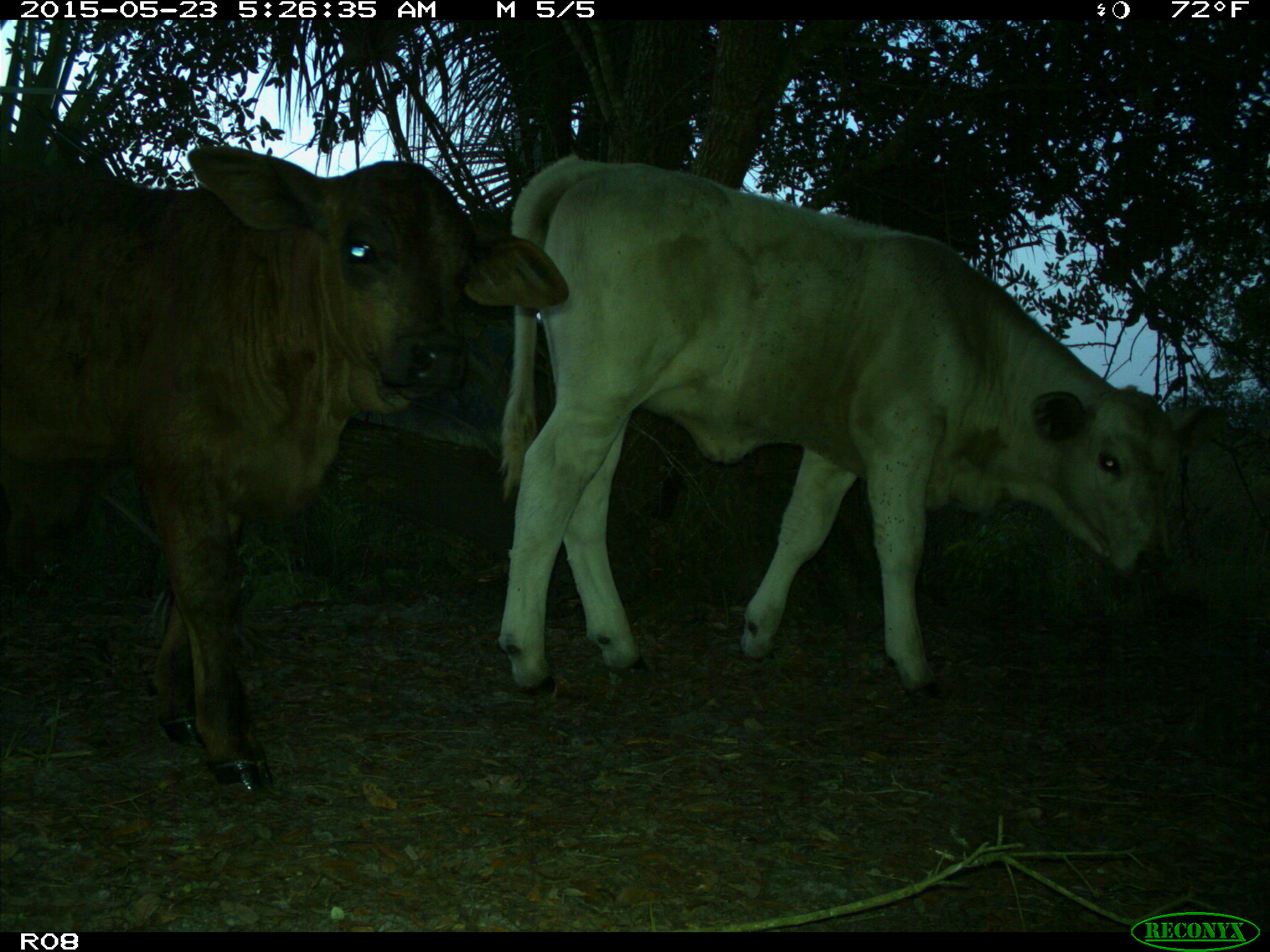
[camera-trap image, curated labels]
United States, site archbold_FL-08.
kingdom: Animalia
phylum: Chordata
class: Mammalia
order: Artiodactyla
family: Bovidae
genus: Bos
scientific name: Bos taurus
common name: domestic cow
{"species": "Bos taurus (domestic cow)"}